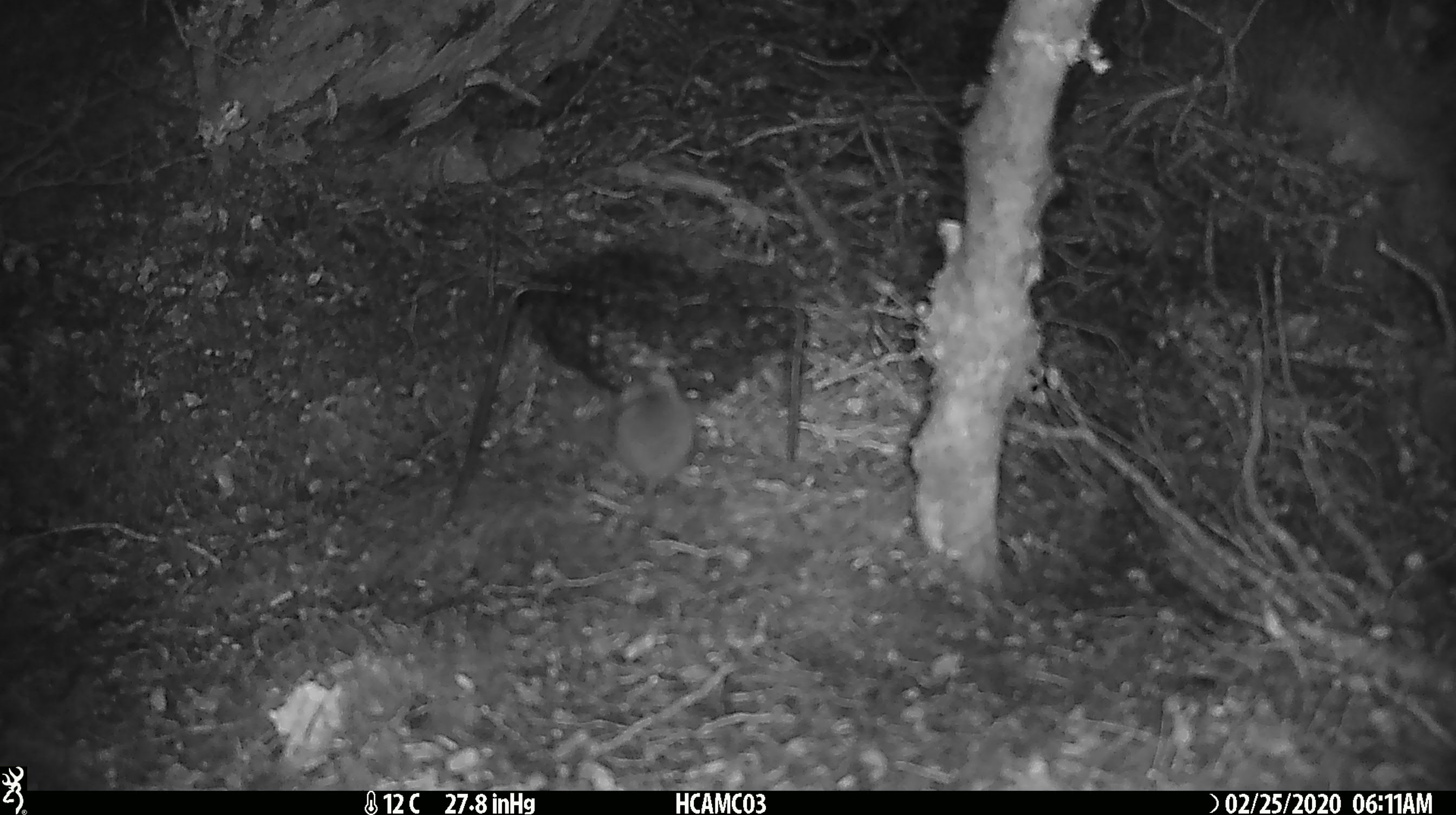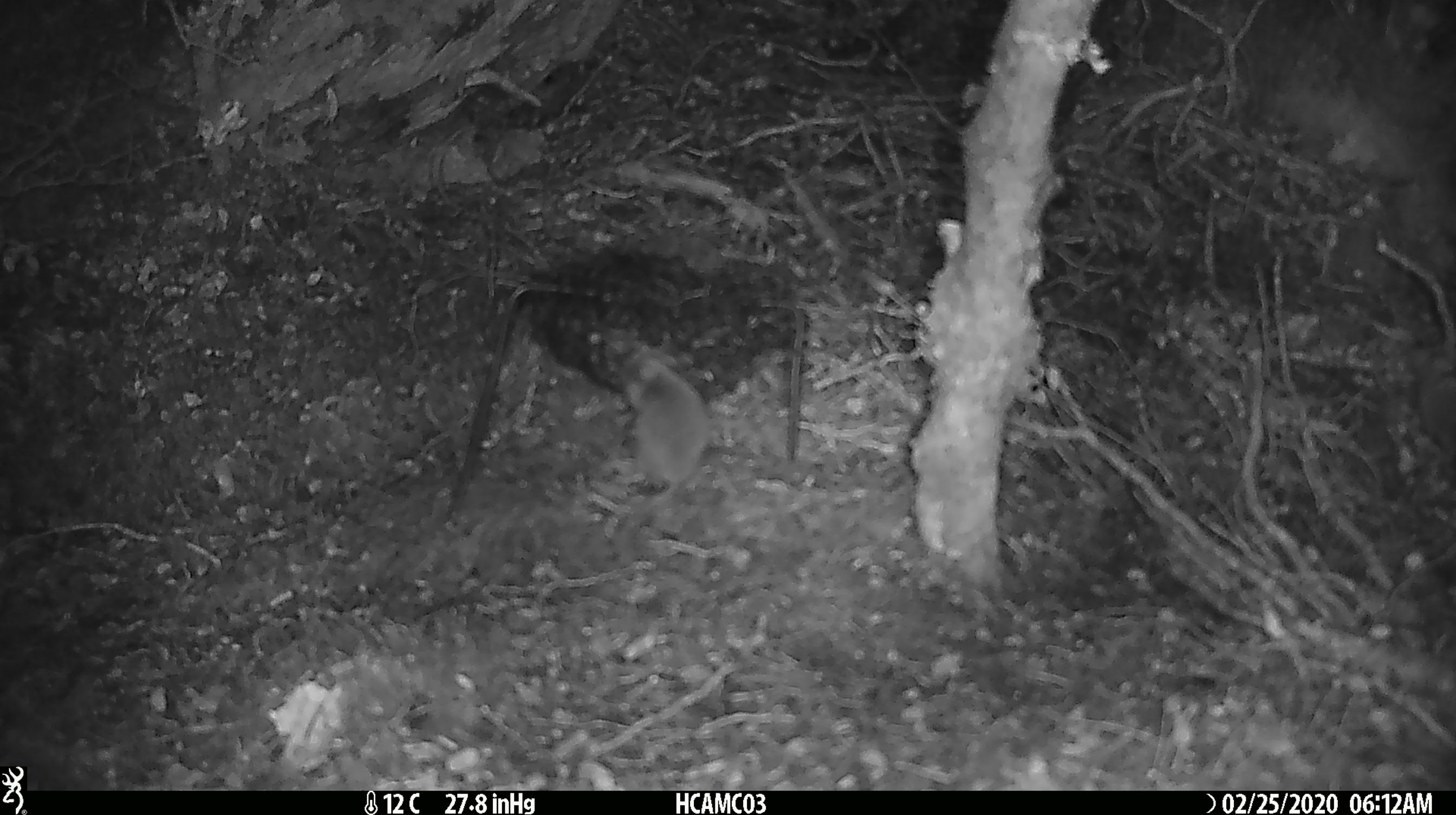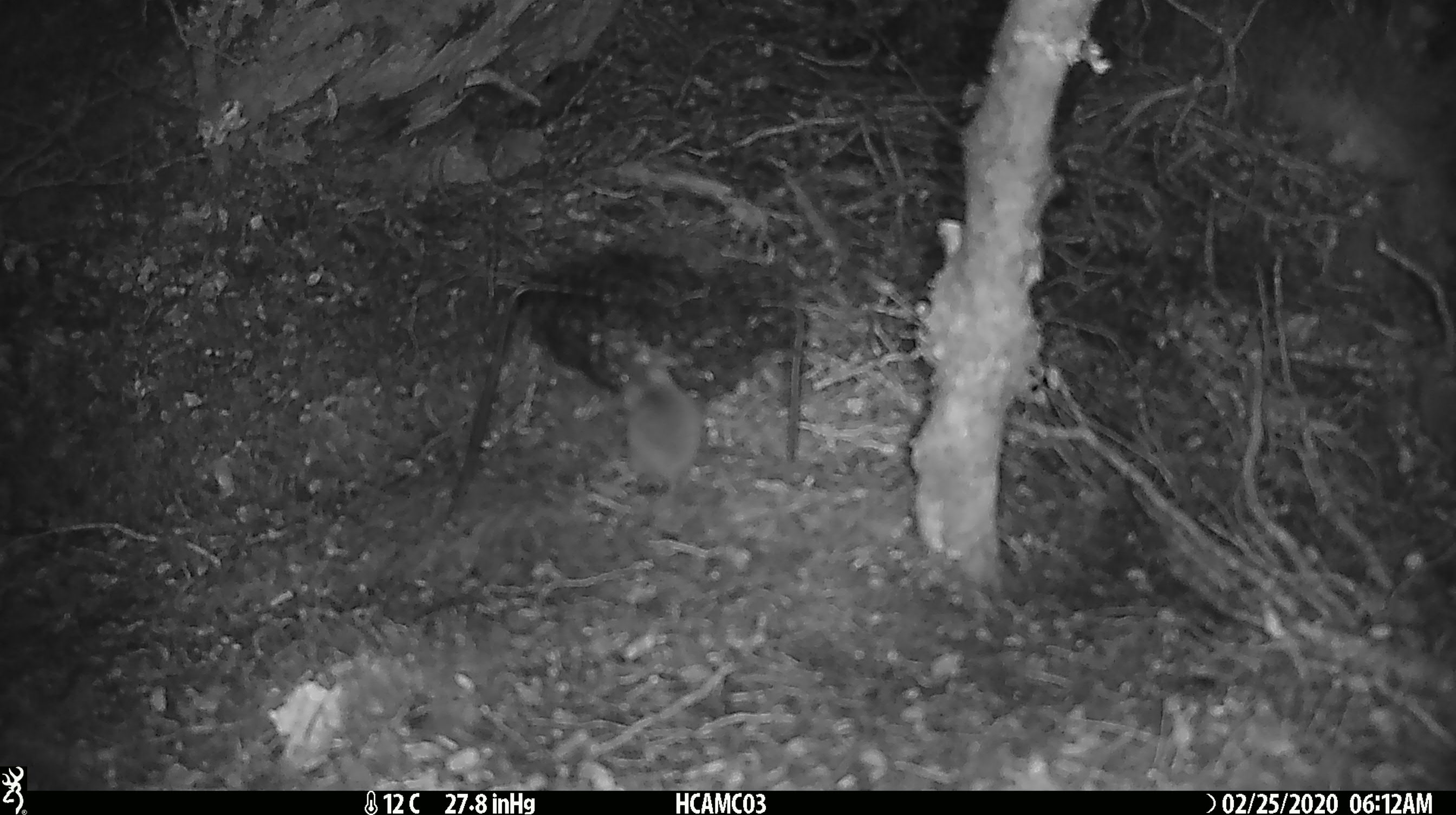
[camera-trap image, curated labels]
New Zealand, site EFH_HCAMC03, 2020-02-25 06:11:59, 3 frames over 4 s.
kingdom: Animalia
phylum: Chordata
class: Mammalia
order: Rodentia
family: Muridae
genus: Mus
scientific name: Mus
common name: mouse